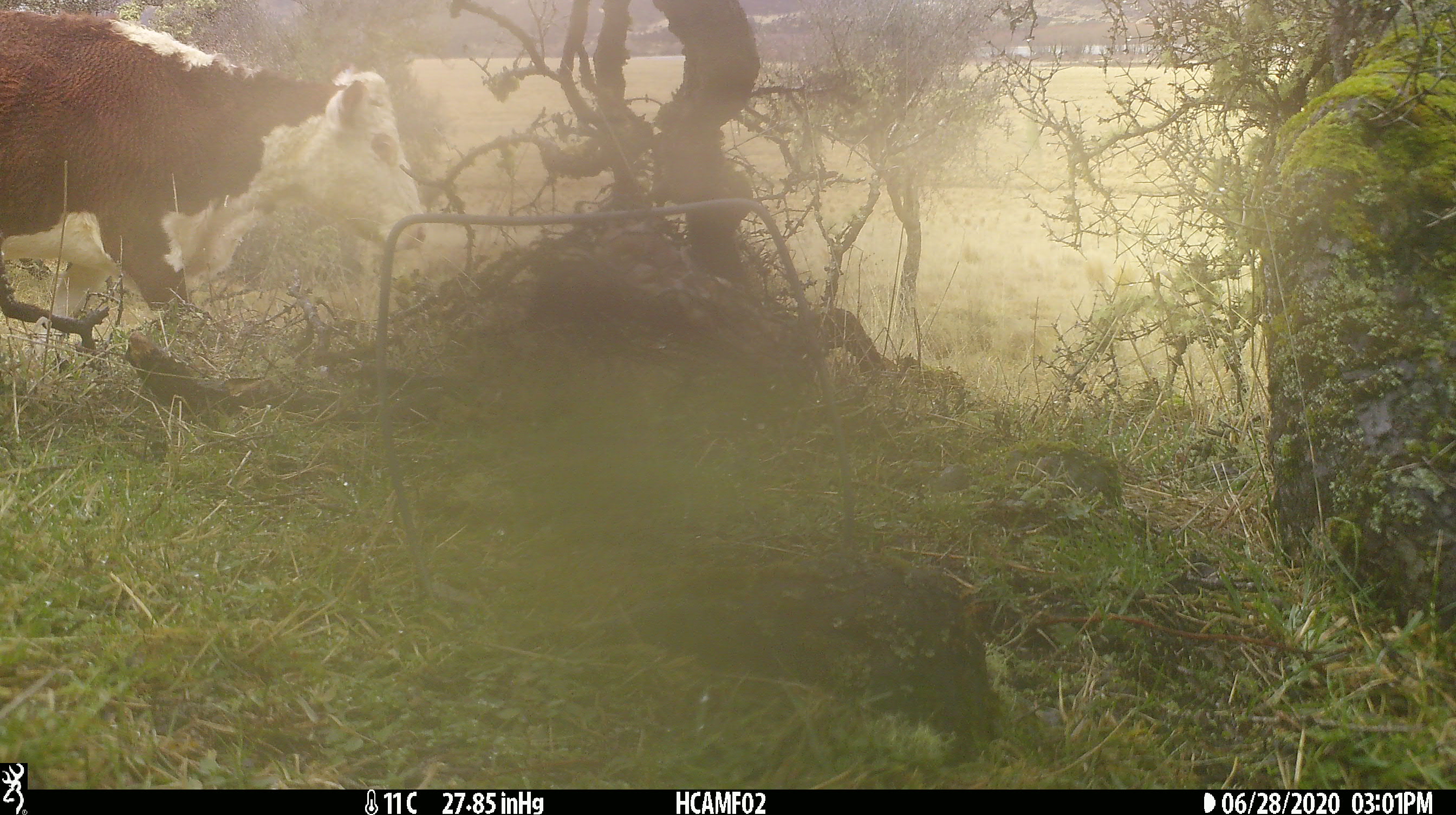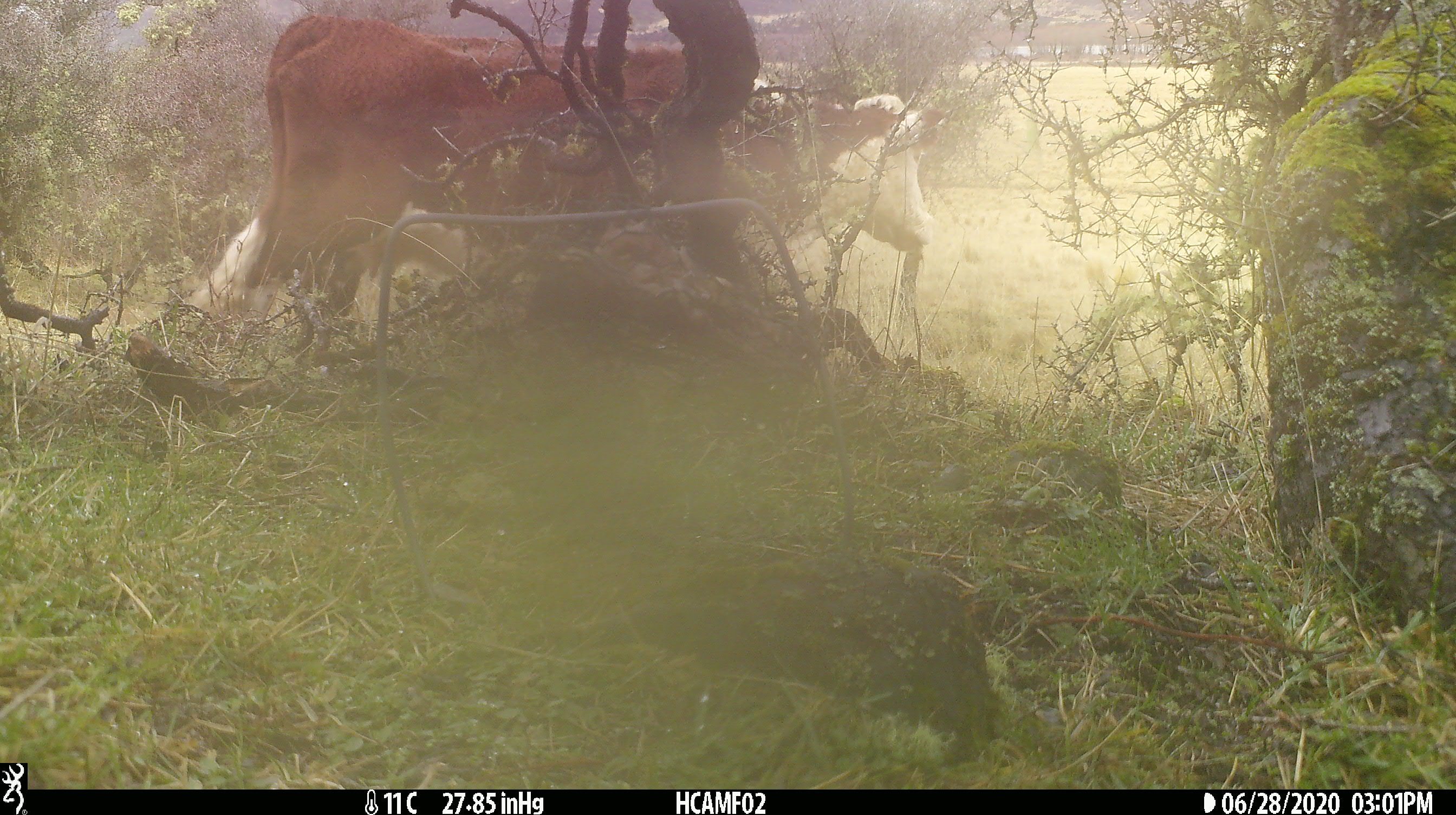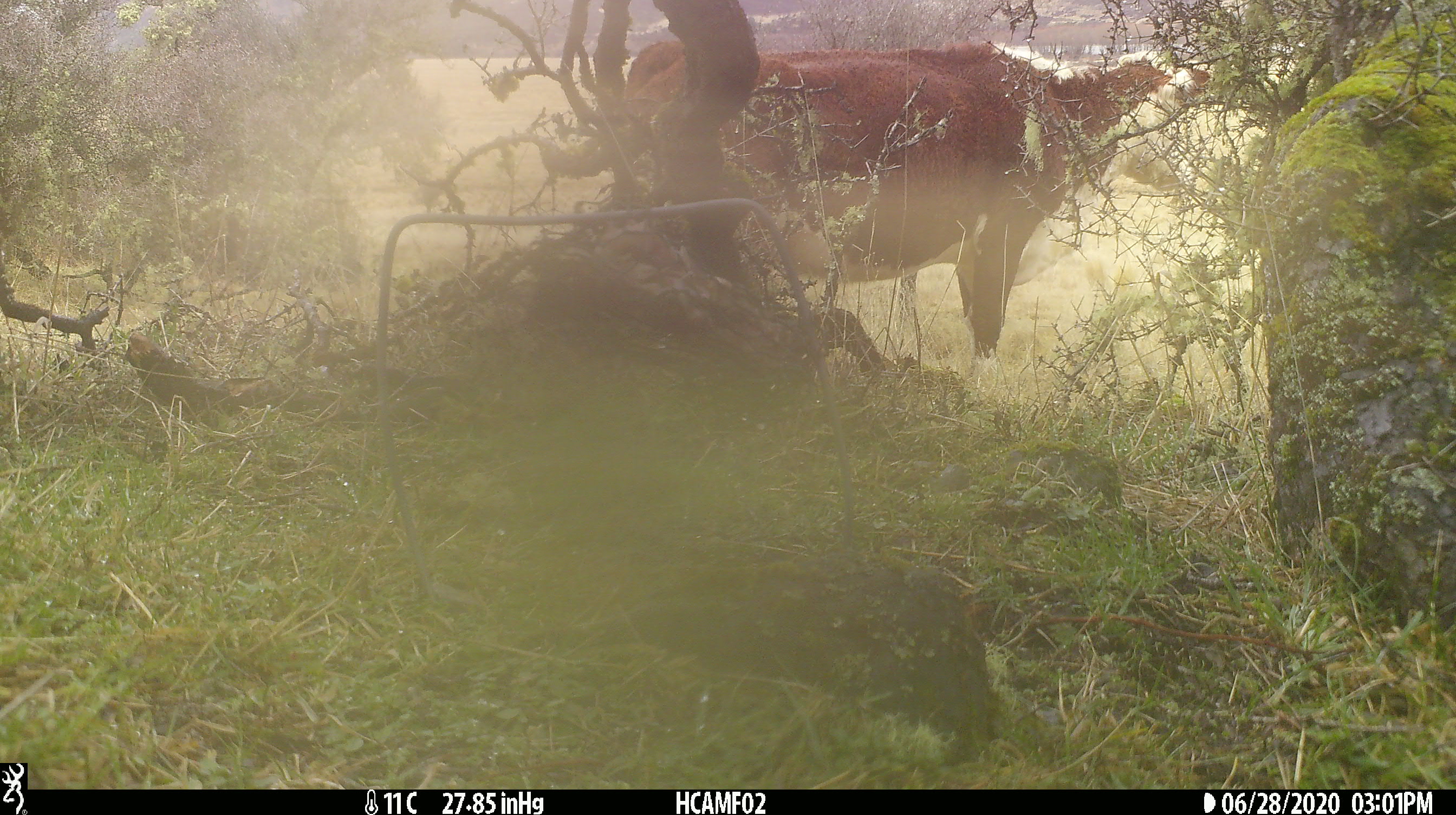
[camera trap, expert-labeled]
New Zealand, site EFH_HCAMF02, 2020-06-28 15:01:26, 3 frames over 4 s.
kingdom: Animalia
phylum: Chordata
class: Mammalia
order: Artiodactyla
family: Bovidae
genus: Bos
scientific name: Bos taurus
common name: domestic cow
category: cow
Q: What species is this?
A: Cow (domestic cow) (Bos taurus).